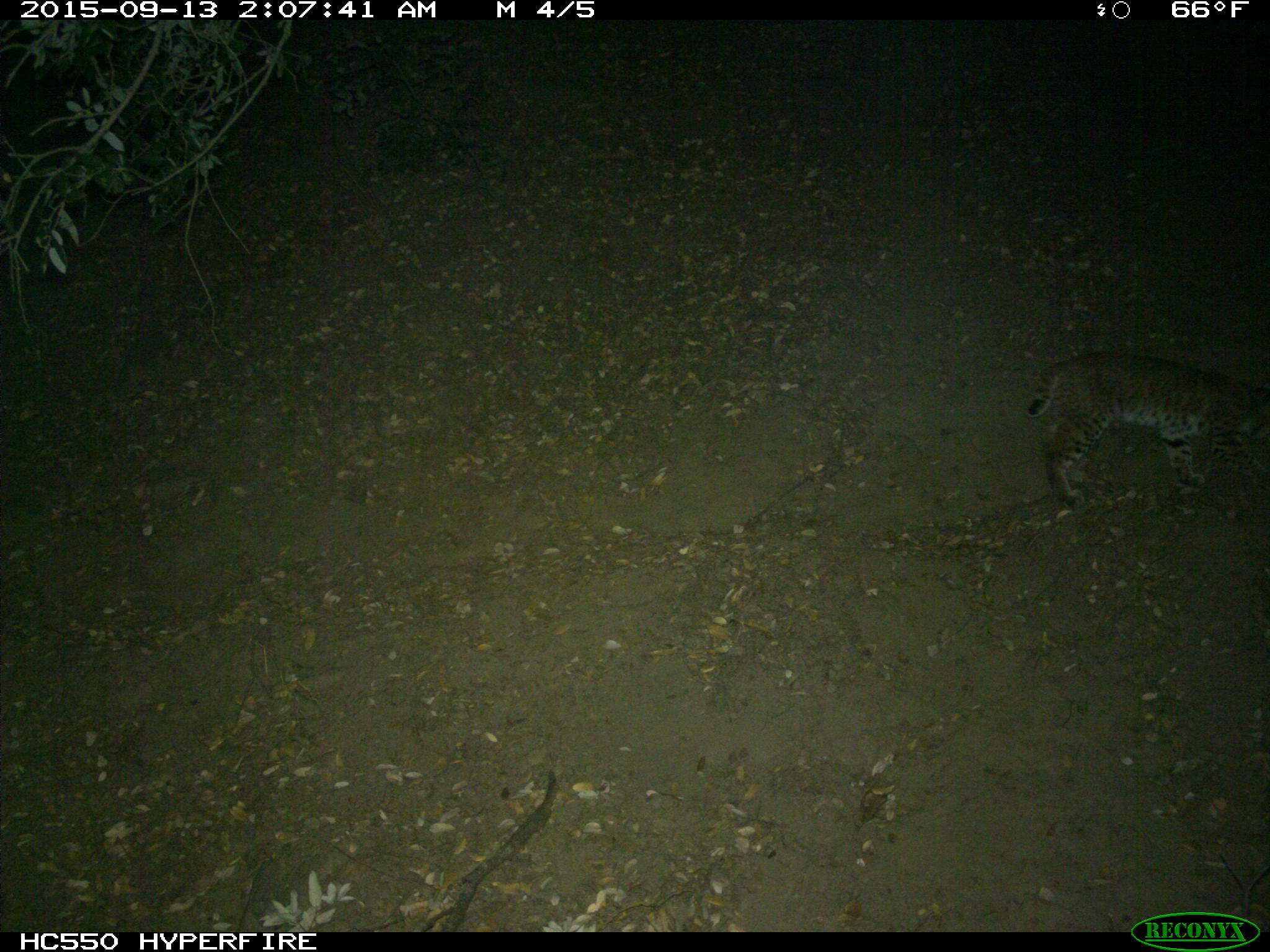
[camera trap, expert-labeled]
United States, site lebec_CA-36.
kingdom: Animalia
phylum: Chordata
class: Mammalia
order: Carnivora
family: Felidae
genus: Lynx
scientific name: Lynx rufus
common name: bobcat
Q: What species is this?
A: Lynx rufus (bobcat).